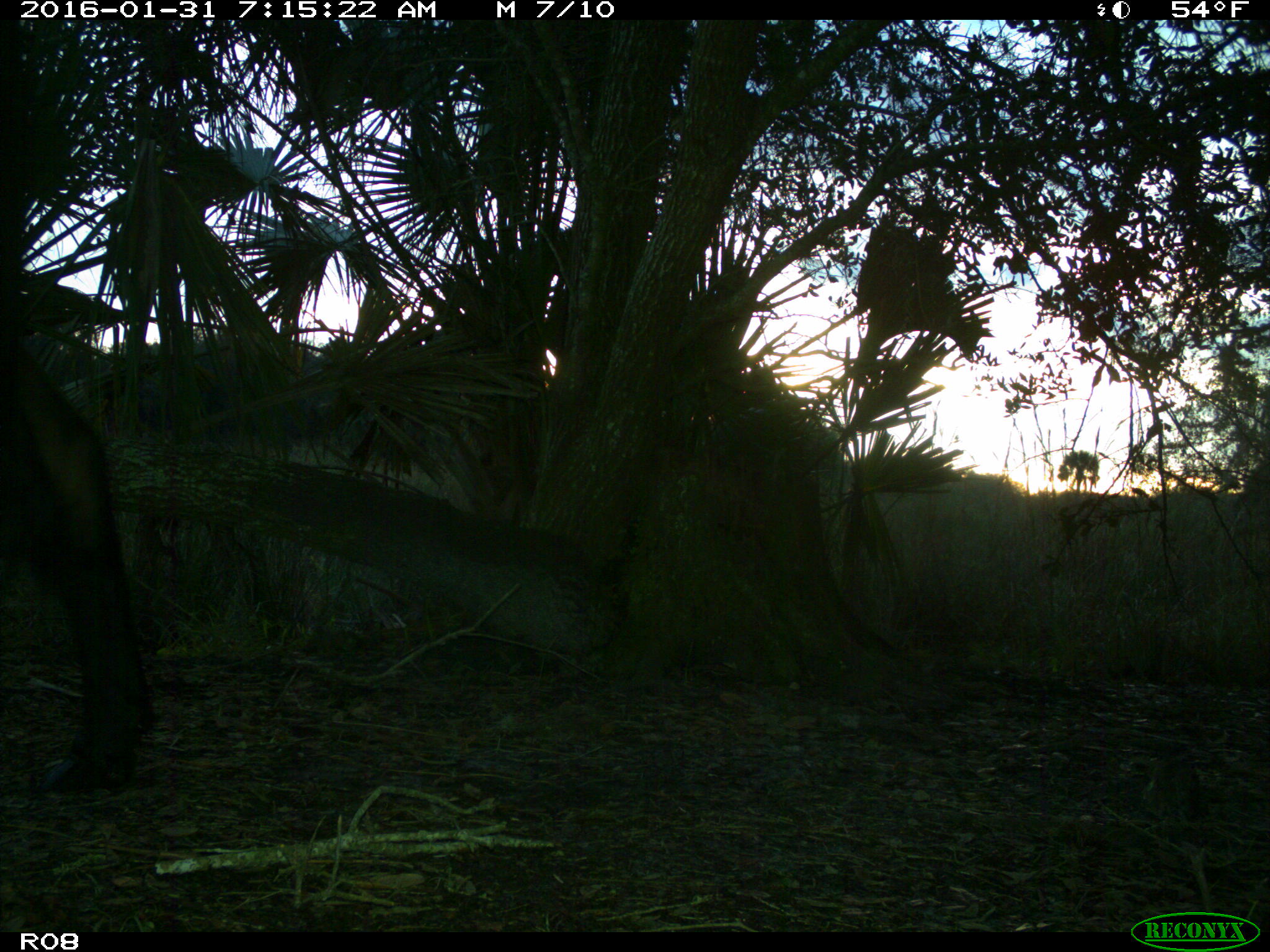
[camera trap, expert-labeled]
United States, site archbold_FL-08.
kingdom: Animalia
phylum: Chordata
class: Mammalia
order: Artiodactyla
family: Bovidae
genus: Bos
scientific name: Bos taurus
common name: domestic cow